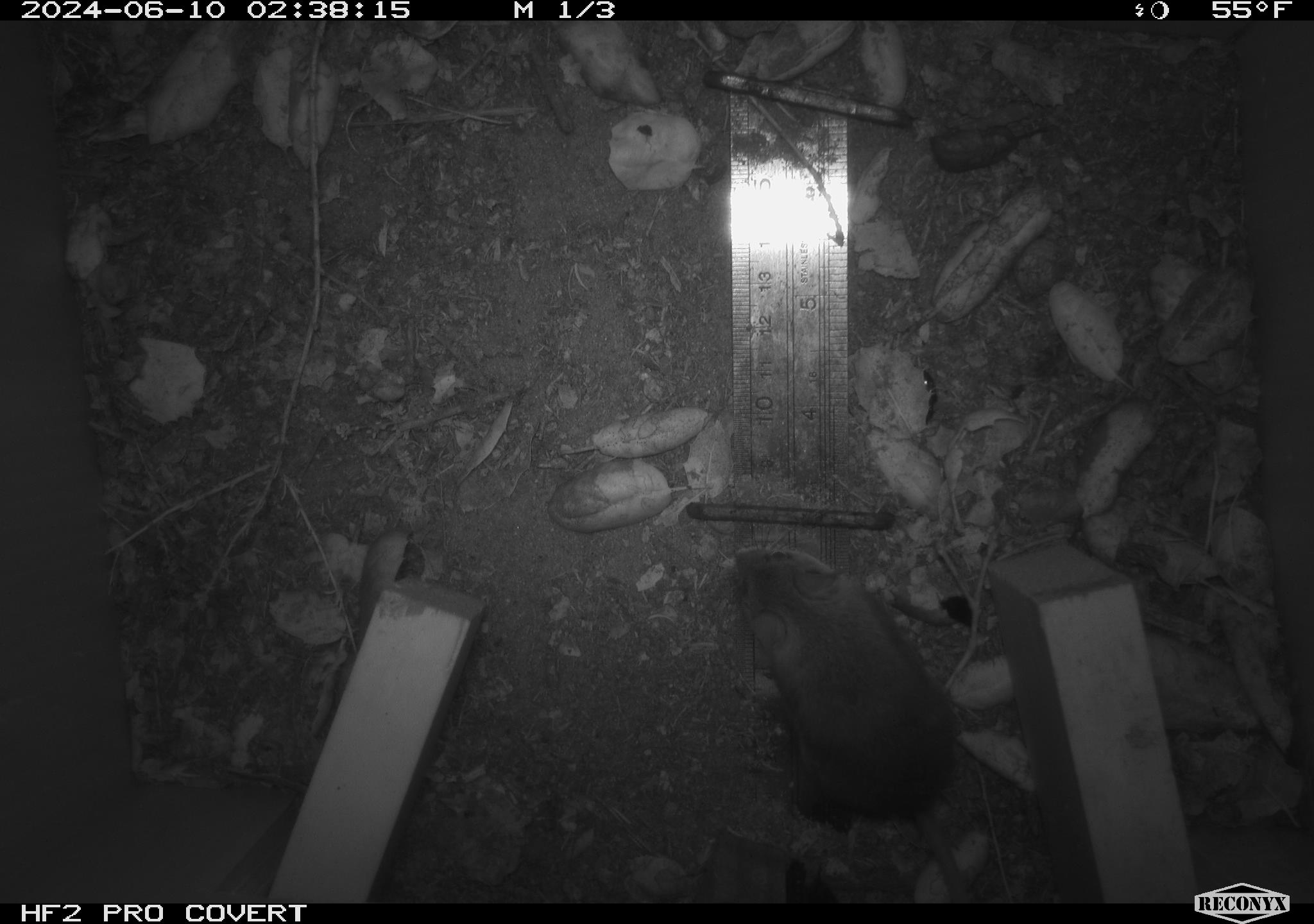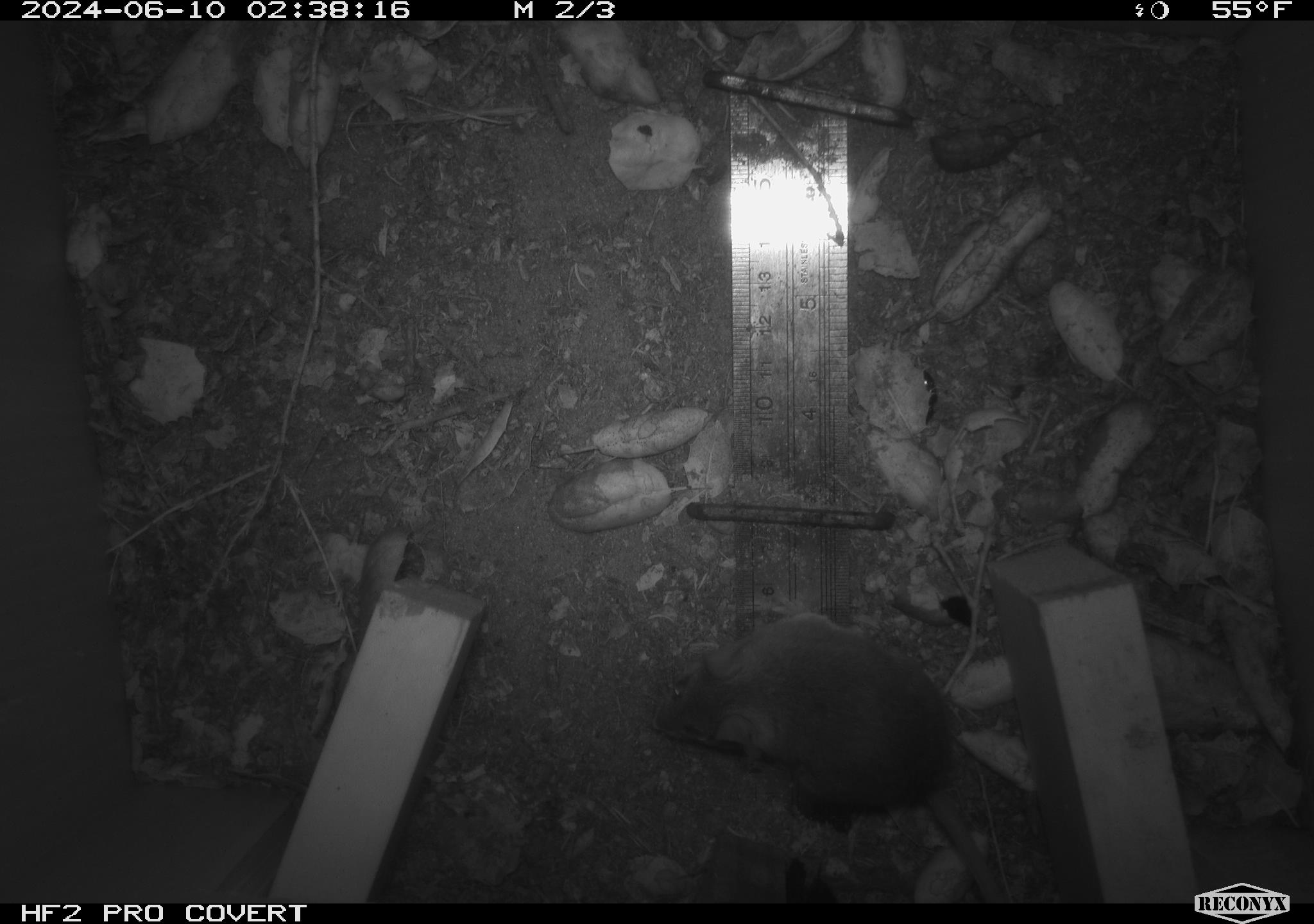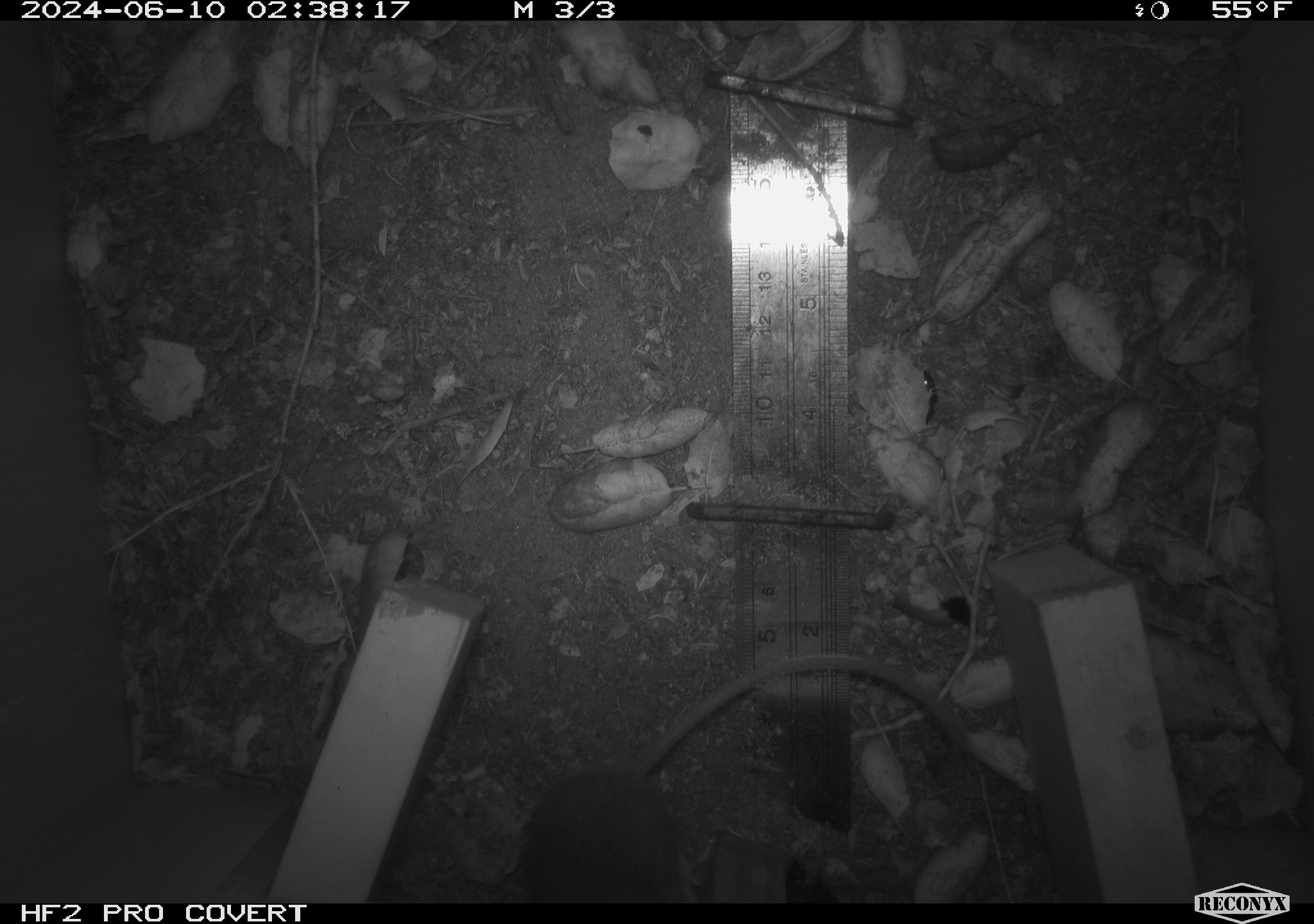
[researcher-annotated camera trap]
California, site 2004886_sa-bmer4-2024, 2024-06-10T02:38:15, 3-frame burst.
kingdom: Animalia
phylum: Chordata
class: Mammalia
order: Rodentia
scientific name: Rodentia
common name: woodrat or rat or mouse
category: woodrat or rat or mouse species